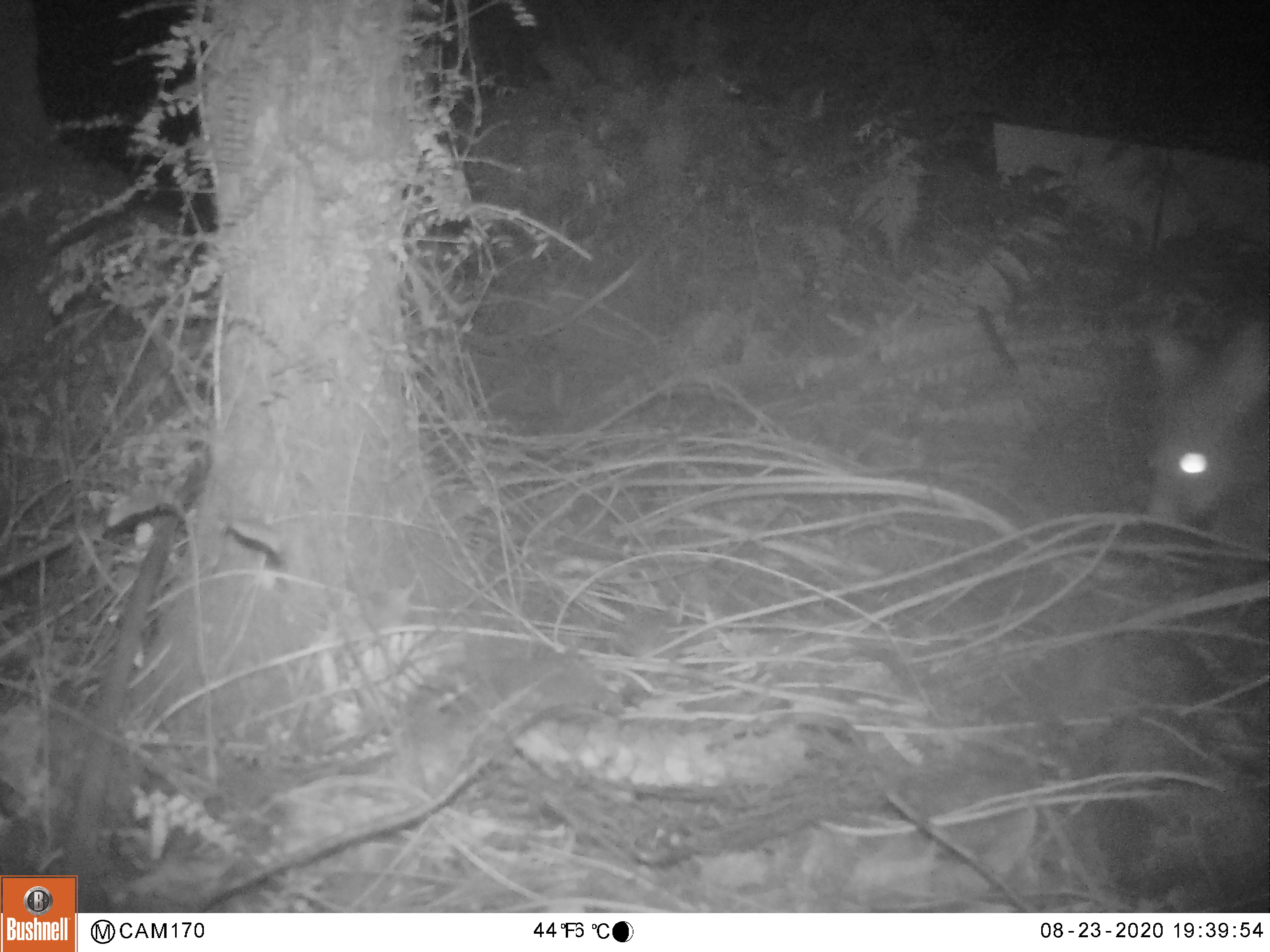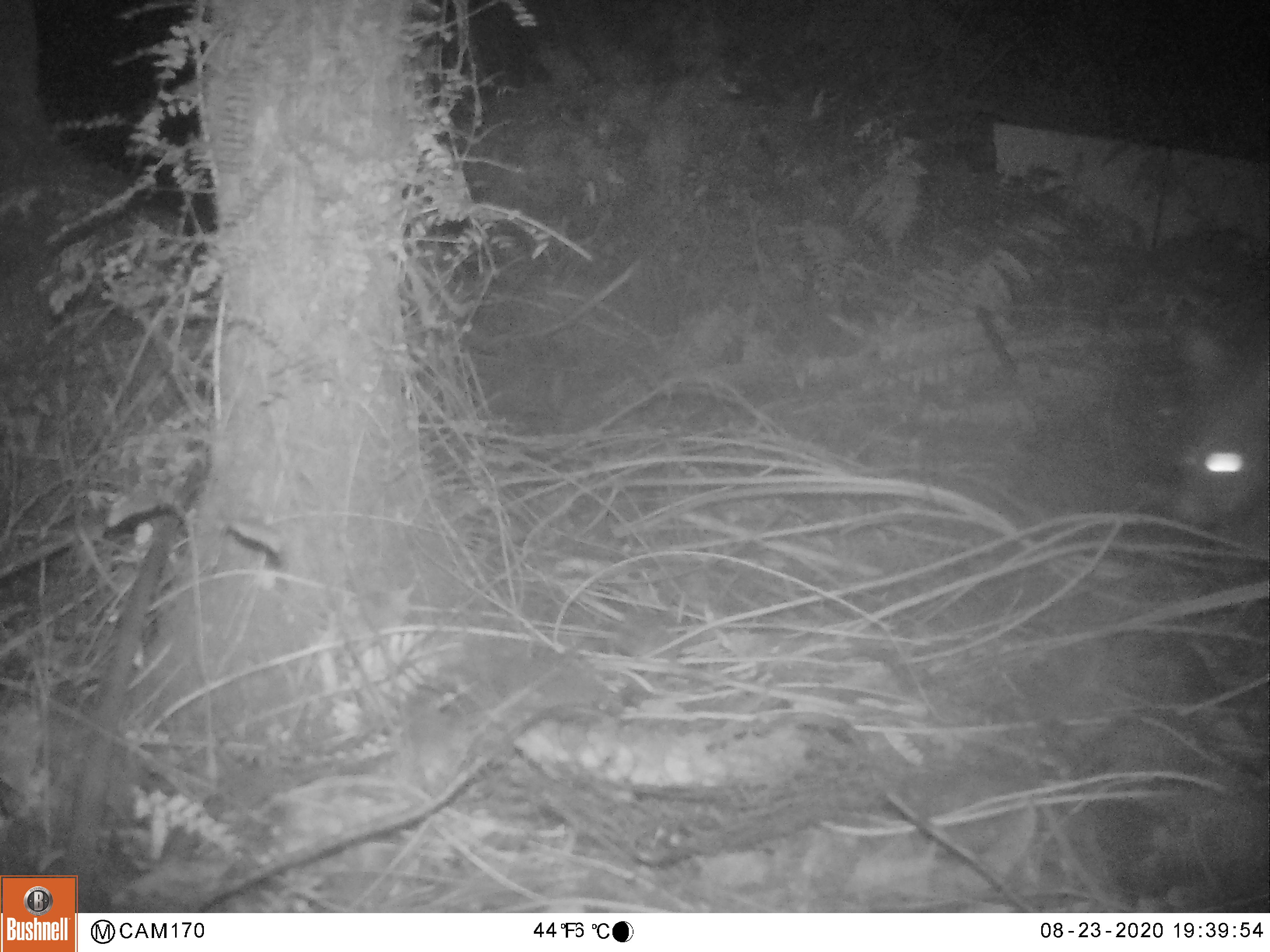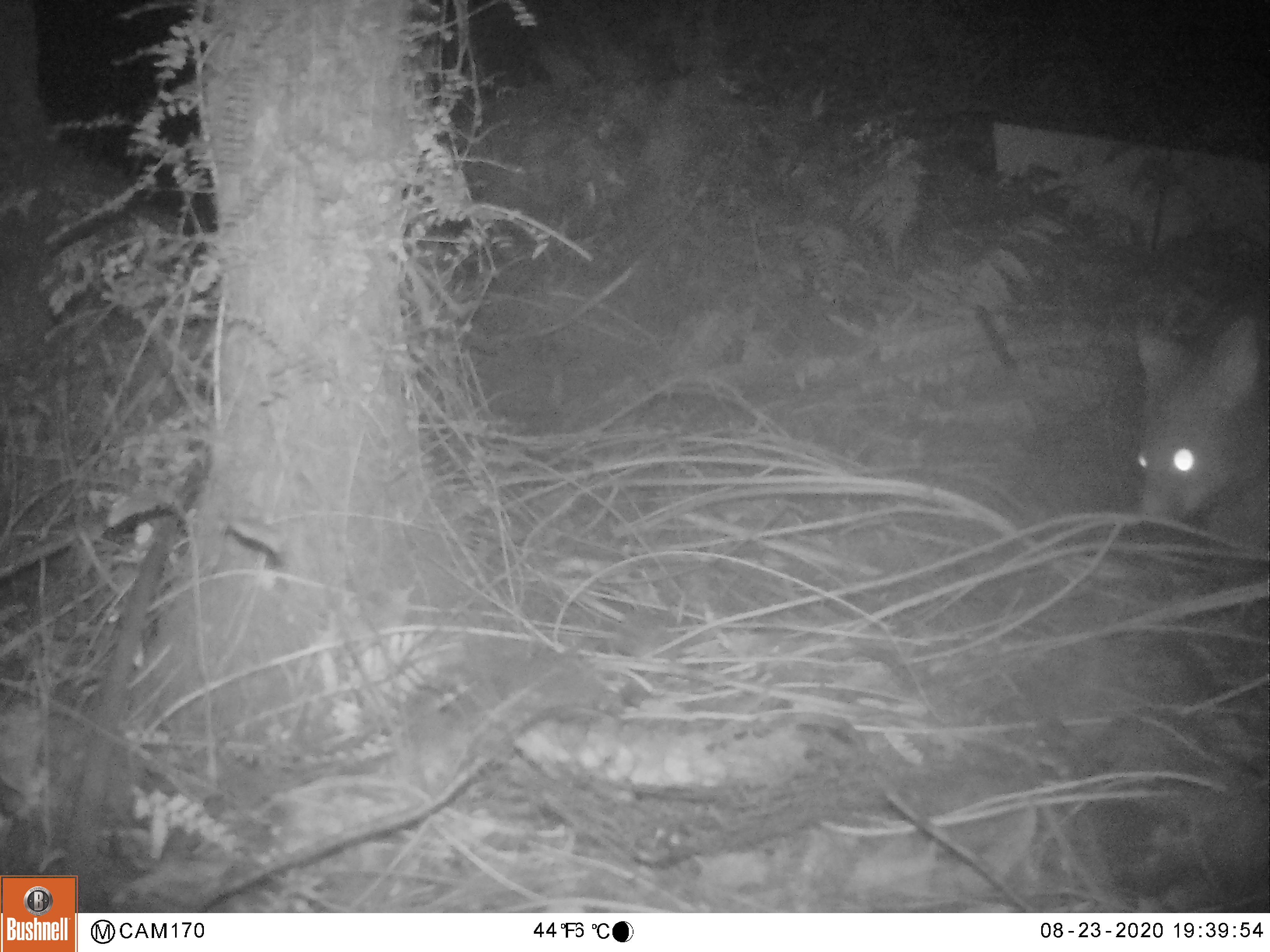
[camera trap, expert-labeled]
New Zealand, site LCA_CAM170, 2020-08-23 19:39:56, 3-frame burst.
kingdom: Animalia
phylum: Chordata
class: Mammalia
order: Diprotodontia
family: Phalangeridae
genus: Trichosurus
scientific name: Trichosurus vulpecula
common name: common brushtail possum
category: possum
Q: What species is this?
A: Possum (common brushtail possum) (Trichosurus vulpecula).